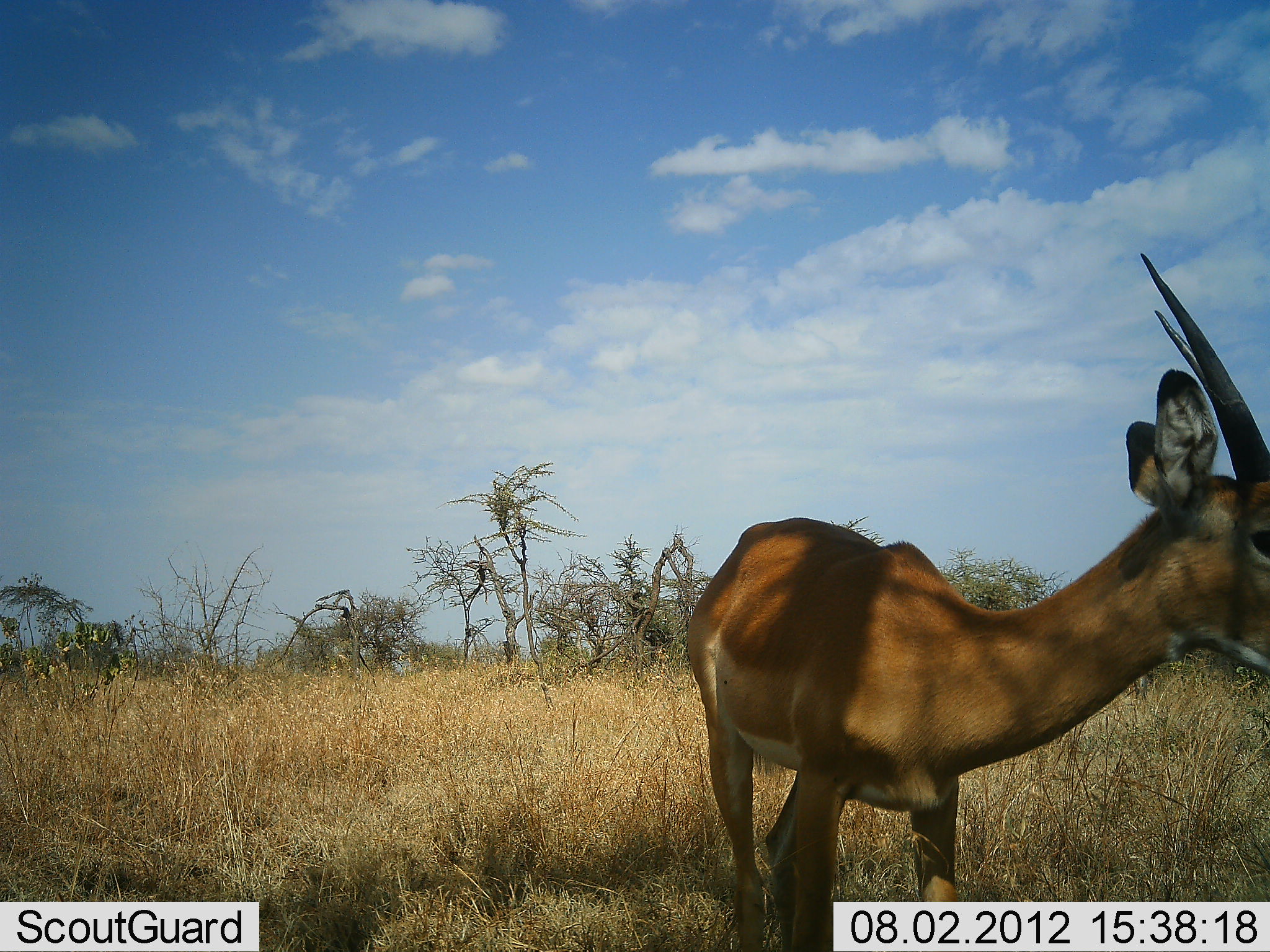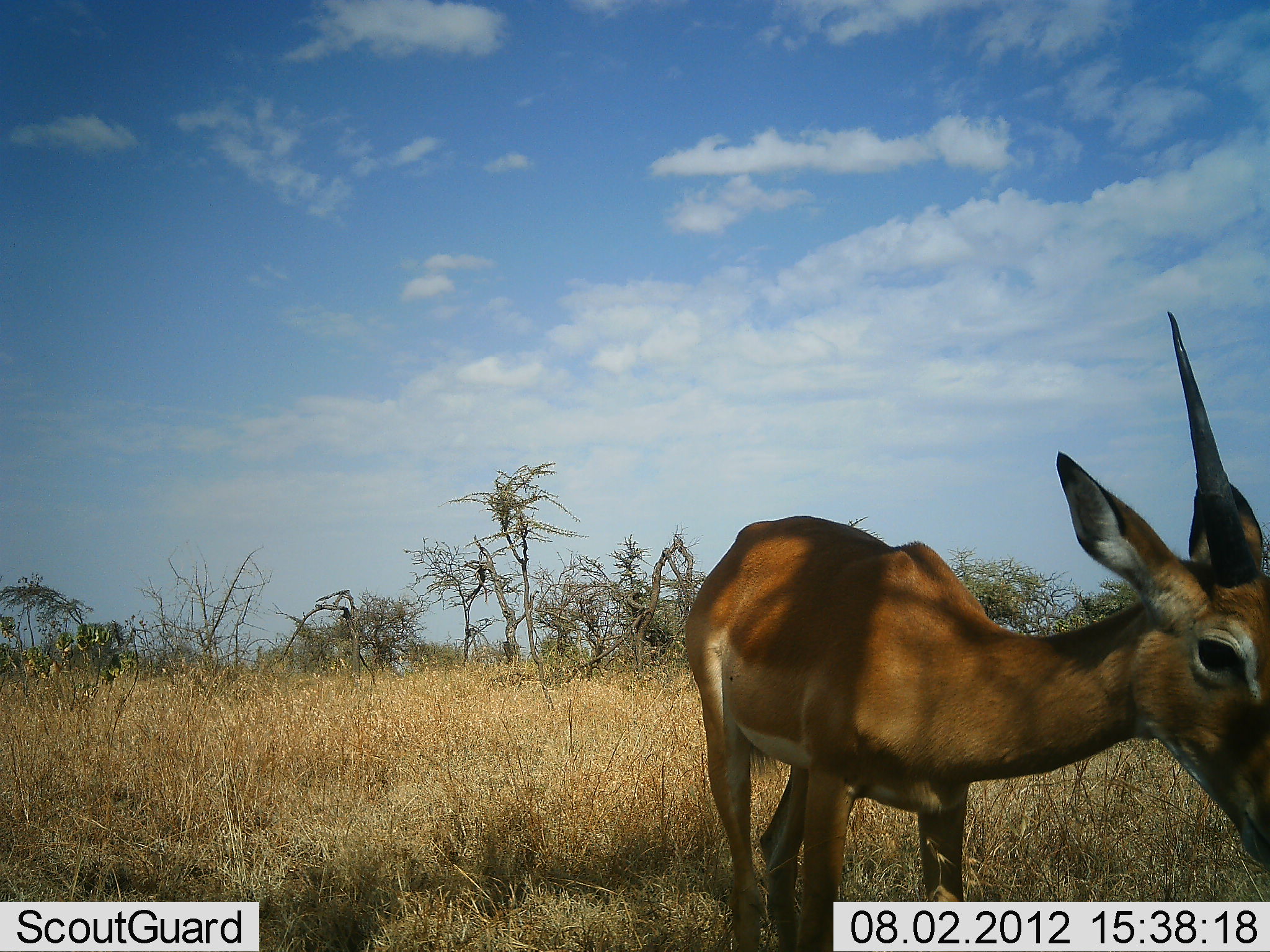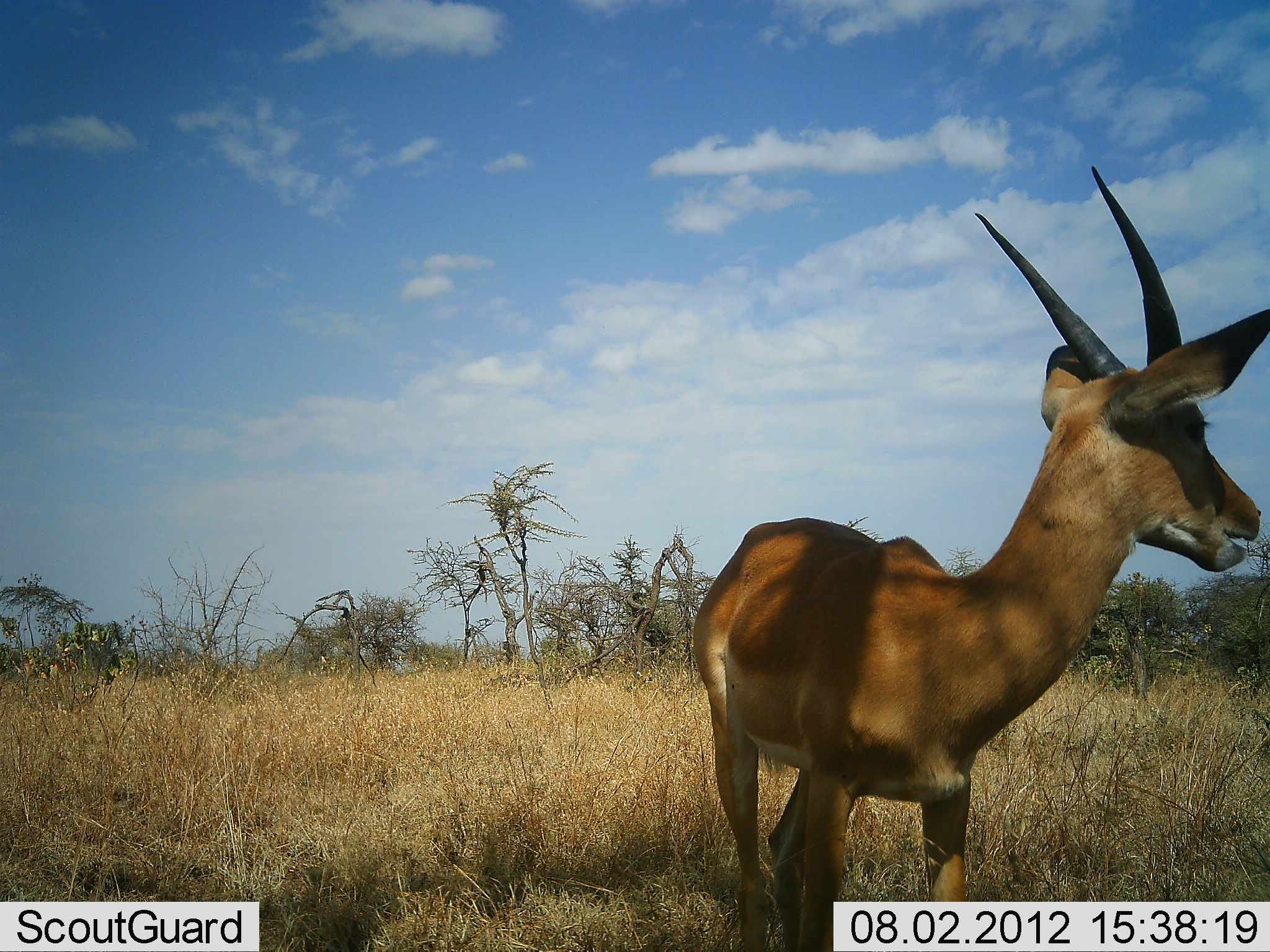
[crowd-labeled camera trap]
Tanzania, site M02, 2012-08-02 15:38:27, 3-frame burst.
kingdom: Animalia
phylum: Chordata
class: Mammalia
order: Artiodactyla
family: Bovidae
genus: Aepyceros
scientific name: Aepyceros melampus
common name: impala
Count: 1.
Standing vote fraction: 70%.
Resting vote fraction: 0%.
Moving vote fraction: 10%.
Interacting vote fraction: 0%.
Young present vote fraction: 0%.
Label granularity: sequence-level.